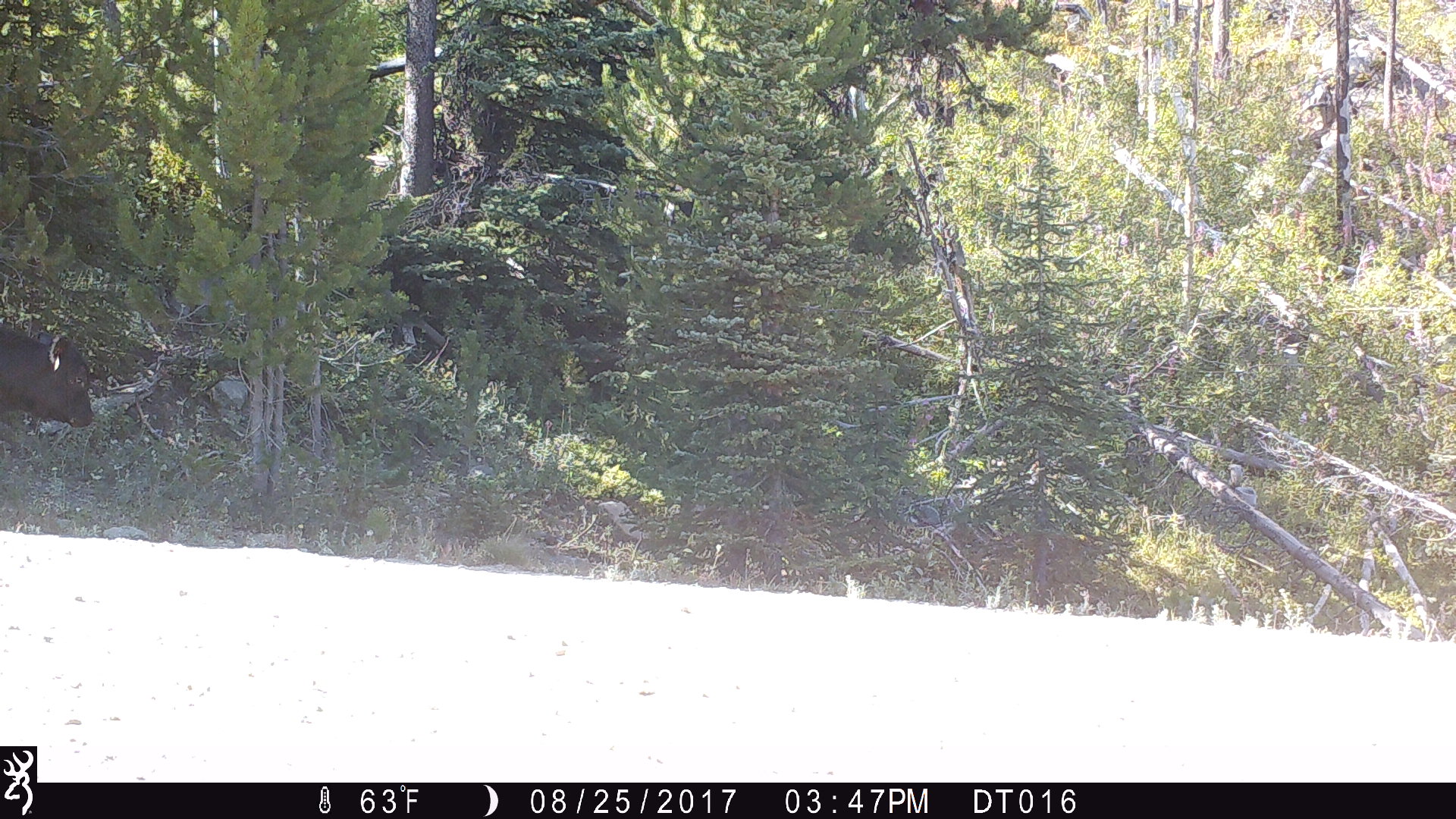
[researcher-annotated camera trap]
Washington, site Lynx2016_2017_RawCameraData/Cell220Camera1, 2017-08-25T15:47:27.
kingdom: Animalia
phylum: Chordata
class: Mammalia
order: Artiodactyla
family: Bovidae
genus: Bos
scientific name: Bos taurus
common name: domestic cattle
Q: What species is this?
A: Domestic cattle (Bos taurus).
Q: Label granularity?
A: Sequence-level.